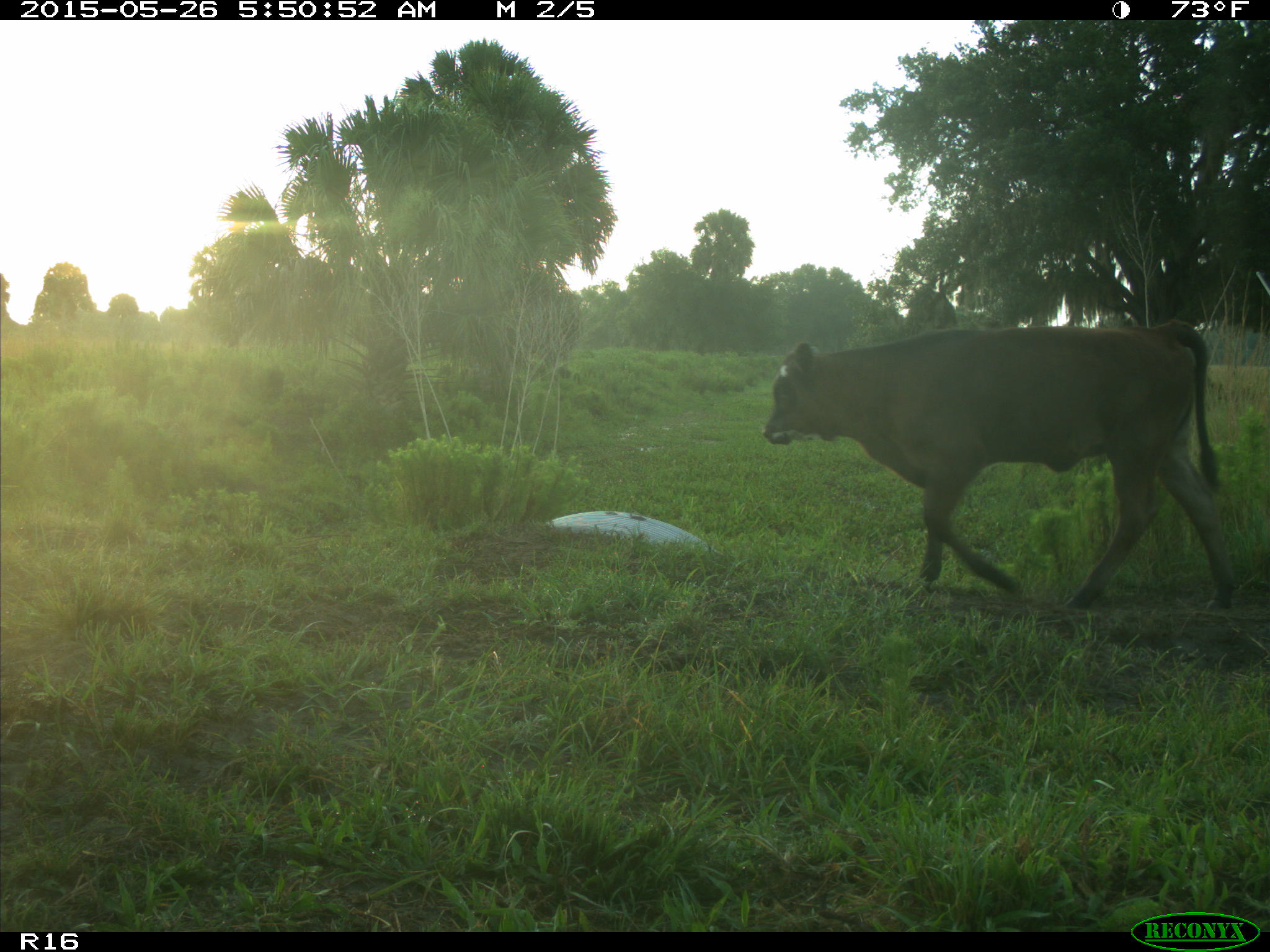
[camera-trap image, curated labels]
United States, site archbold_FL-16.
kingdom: Animalia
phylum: Chordata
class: Mammalia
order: Artiodactyla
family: Bovidae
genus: Bos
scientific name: Bos taurus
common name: domestic cow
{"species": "Bos taurus (domestic cow)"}